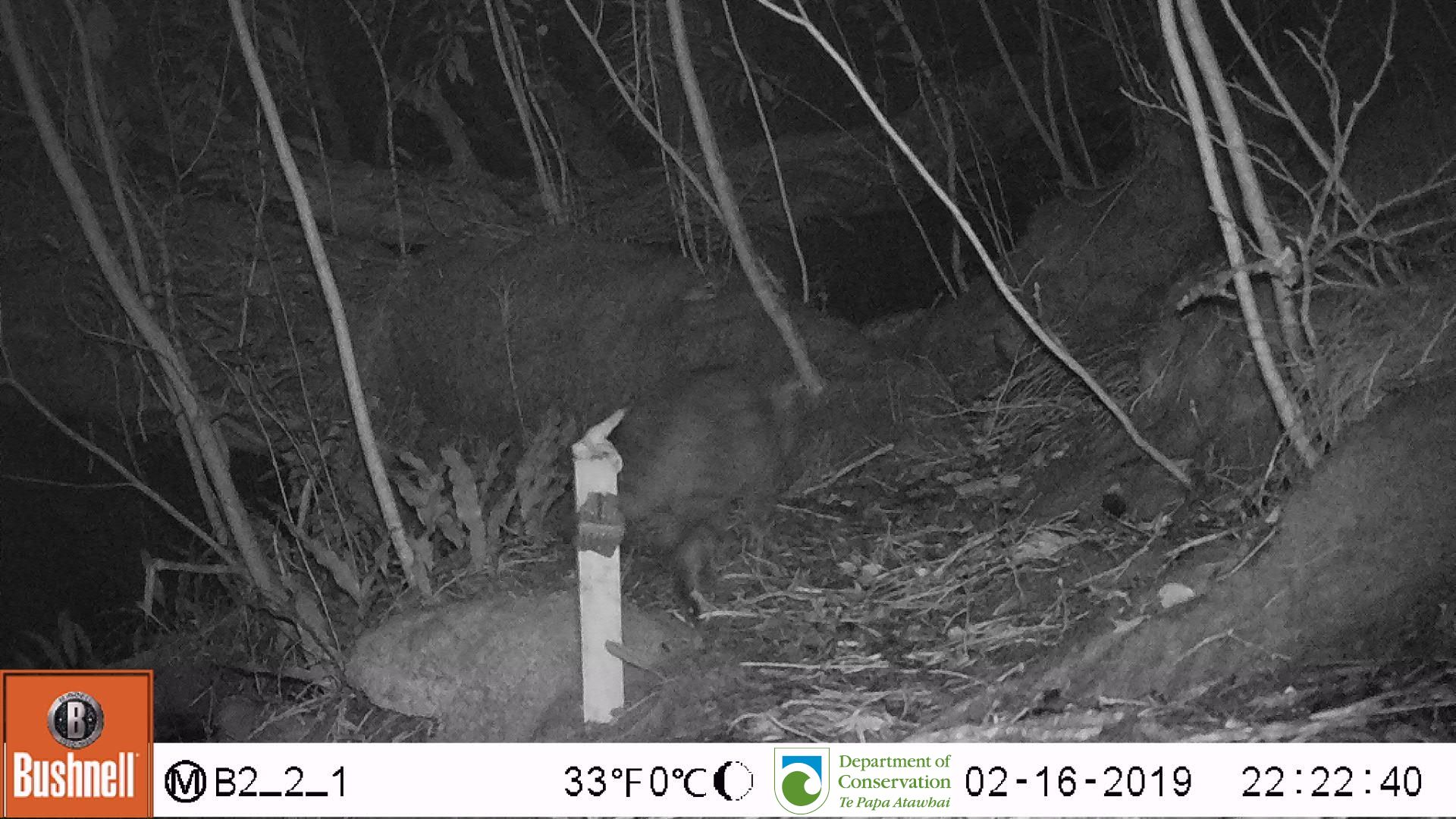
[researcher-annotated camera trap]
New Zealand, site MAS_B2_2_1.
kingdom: Animalia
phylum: Chordata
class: Mammalia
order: Carnivora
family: Felidae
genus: Felis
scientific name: Felis catus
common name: domestic cat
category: cat